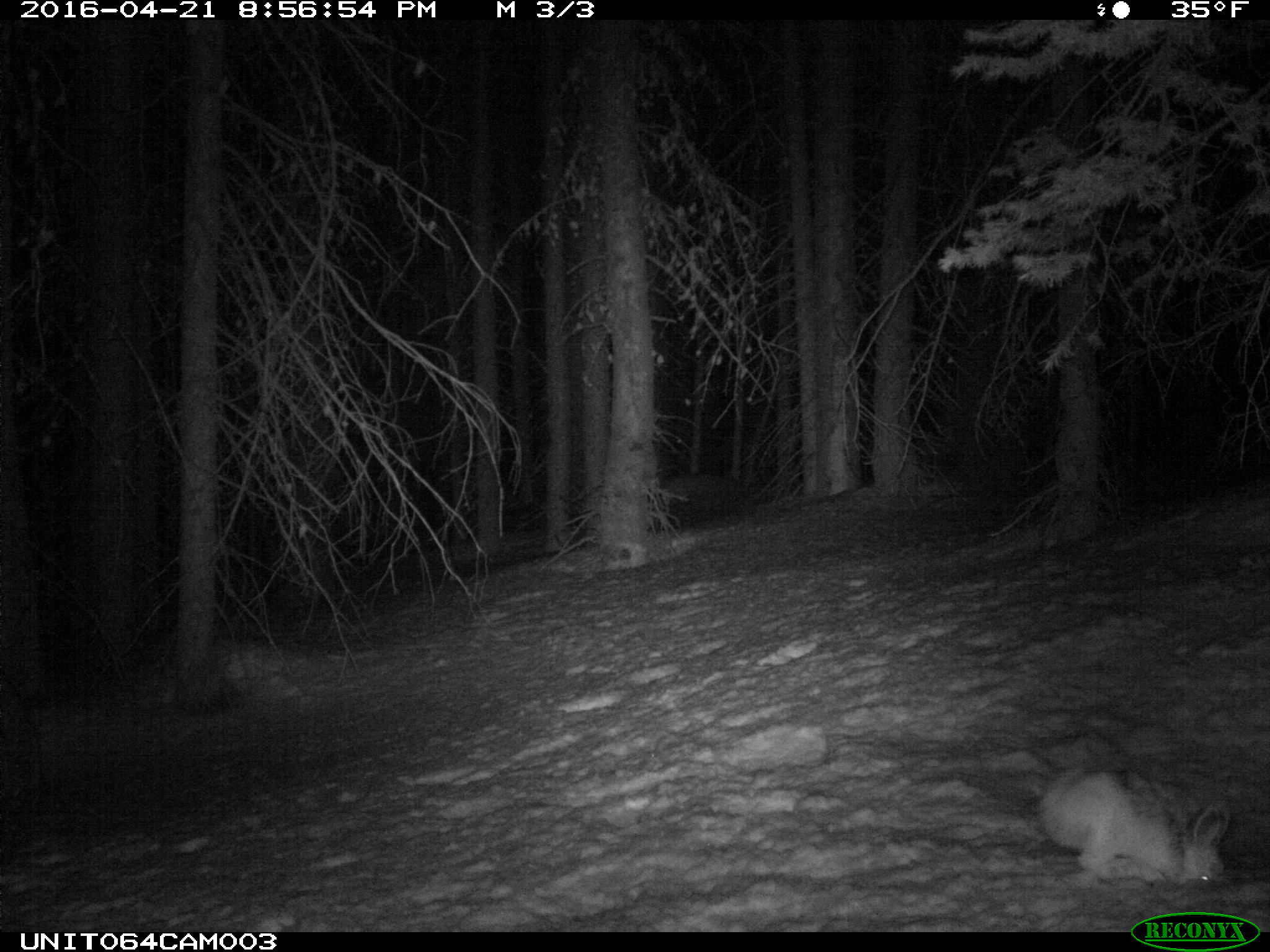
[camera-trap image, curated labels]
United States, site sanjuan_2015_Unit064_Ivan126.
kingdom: Animalia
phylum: Chordata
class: Mammalia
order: Lagomorpha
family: Leporidae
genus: Lepus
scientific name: Lepus americanus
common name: snowshoe hare